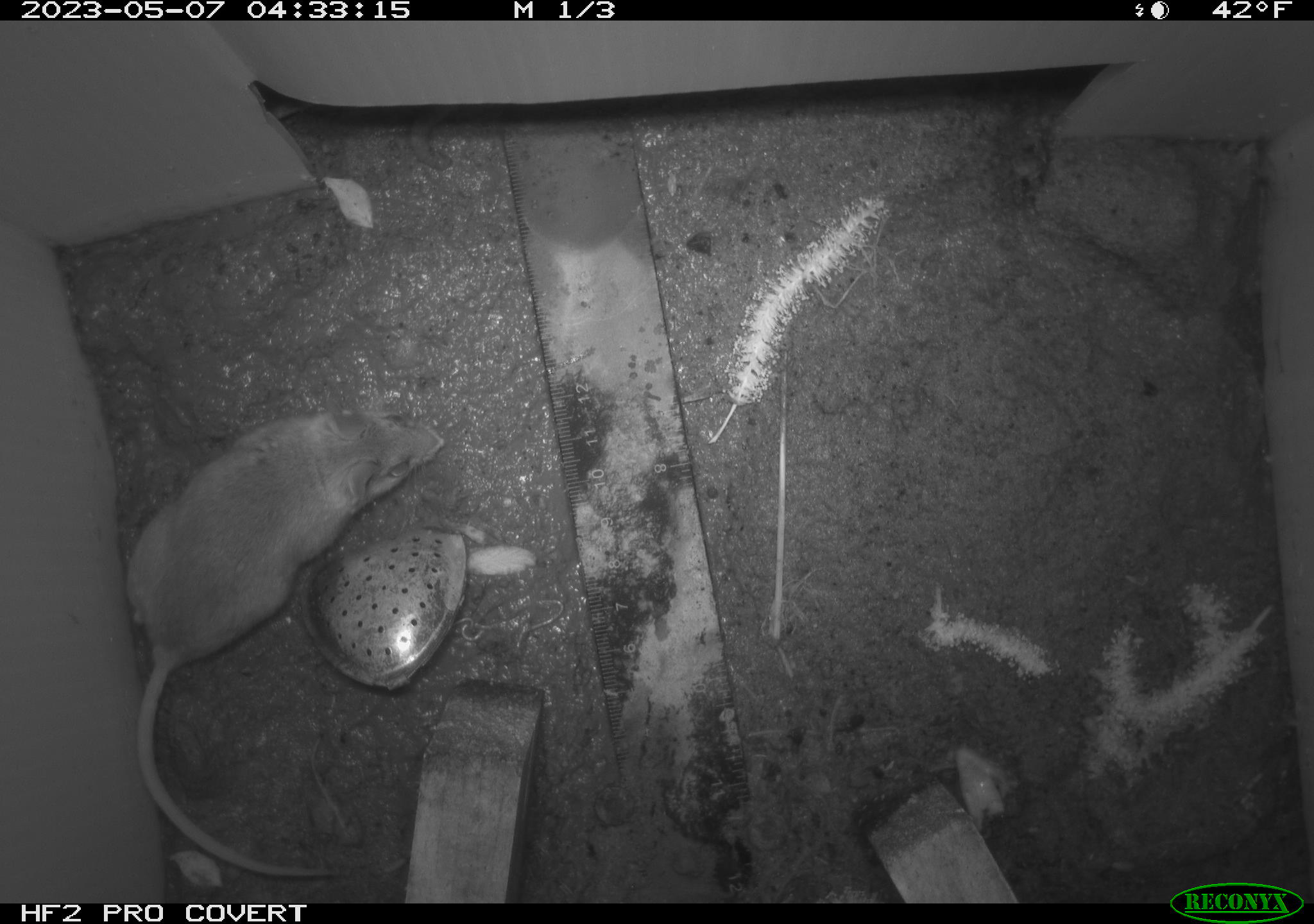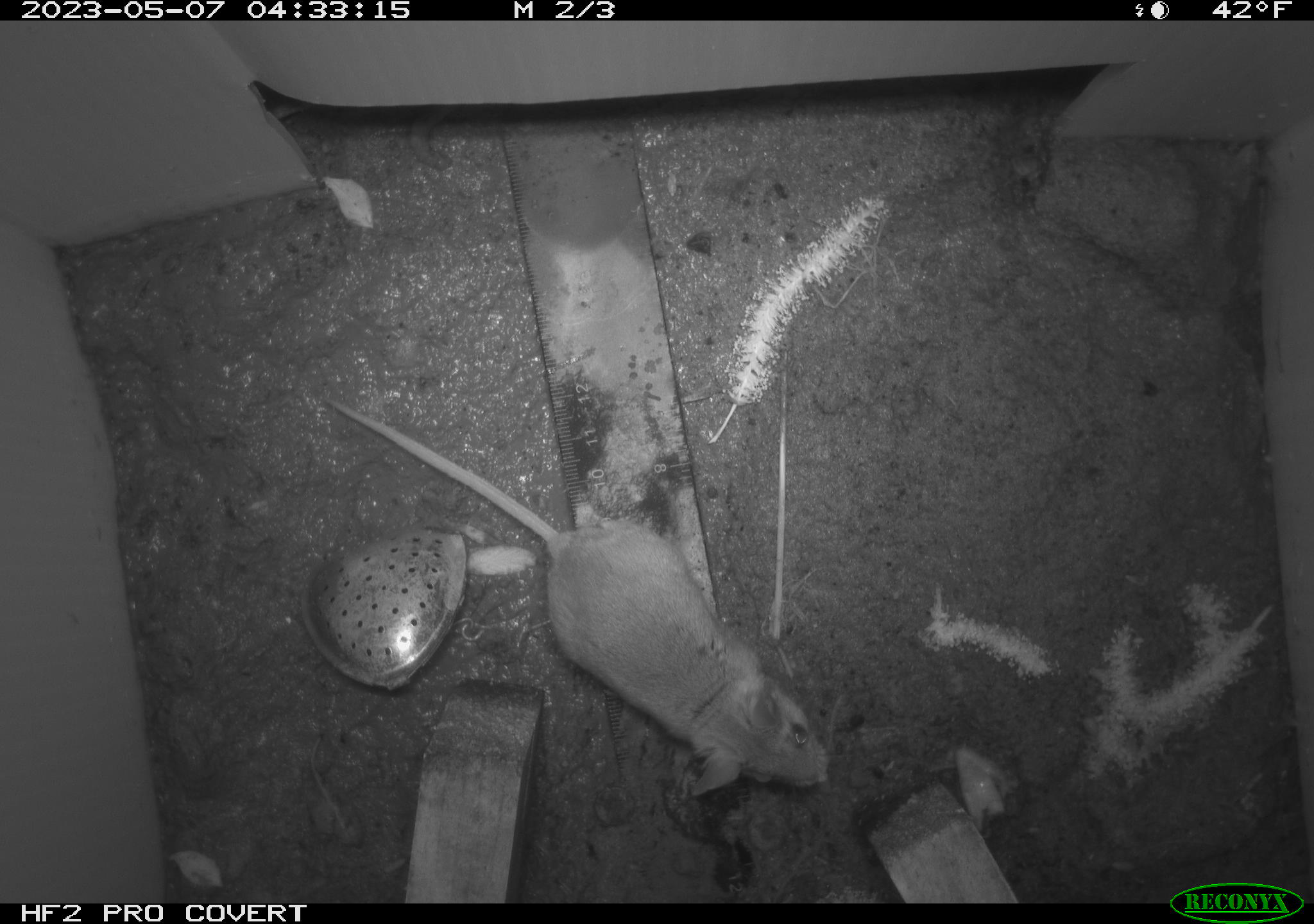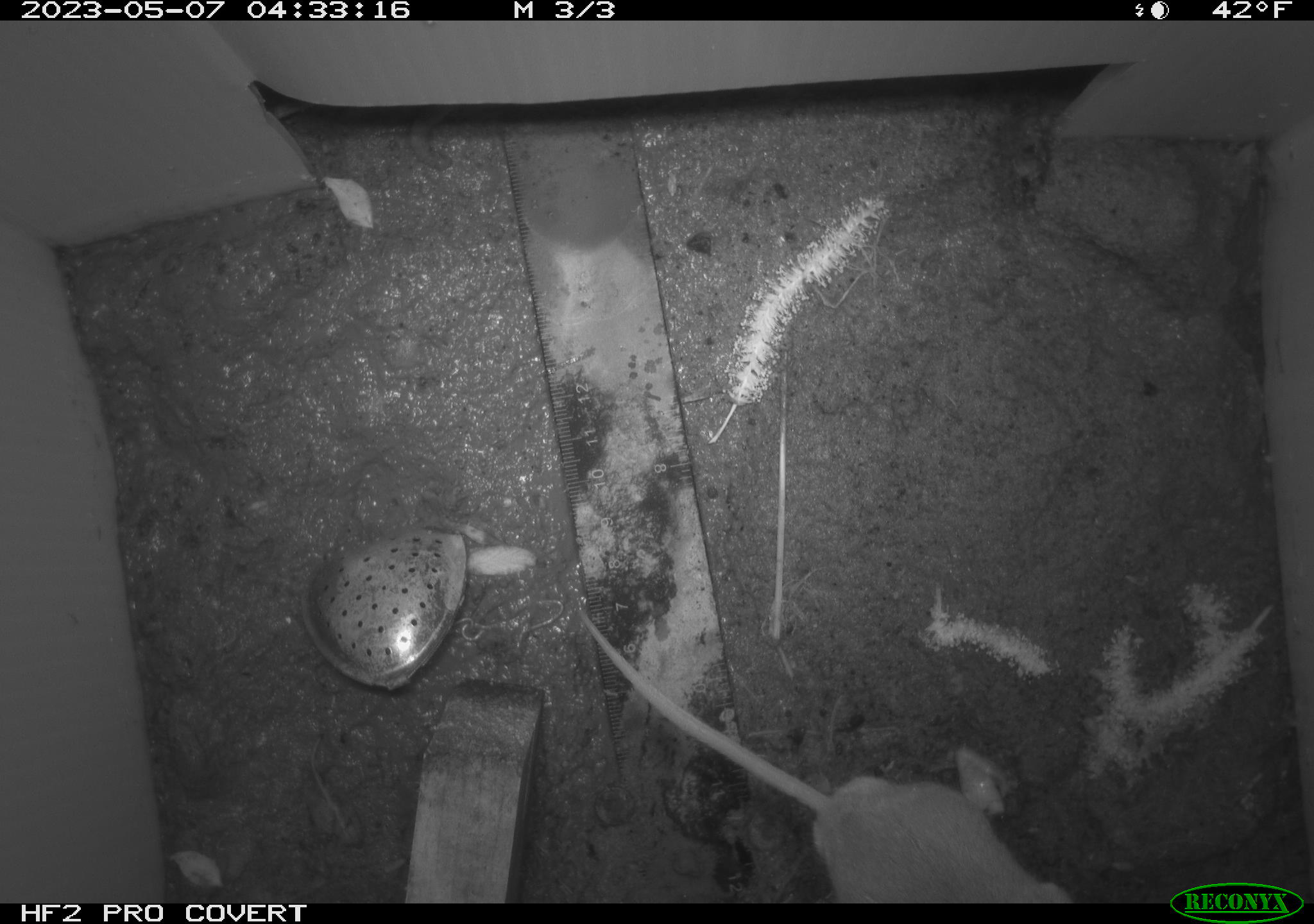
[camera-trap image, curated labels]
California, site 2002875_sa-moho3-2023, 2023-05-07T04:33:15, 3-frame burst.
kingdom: Animalia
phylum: Chordata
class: Mammalia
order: Rodentia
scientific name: Rodentia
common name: mouse species